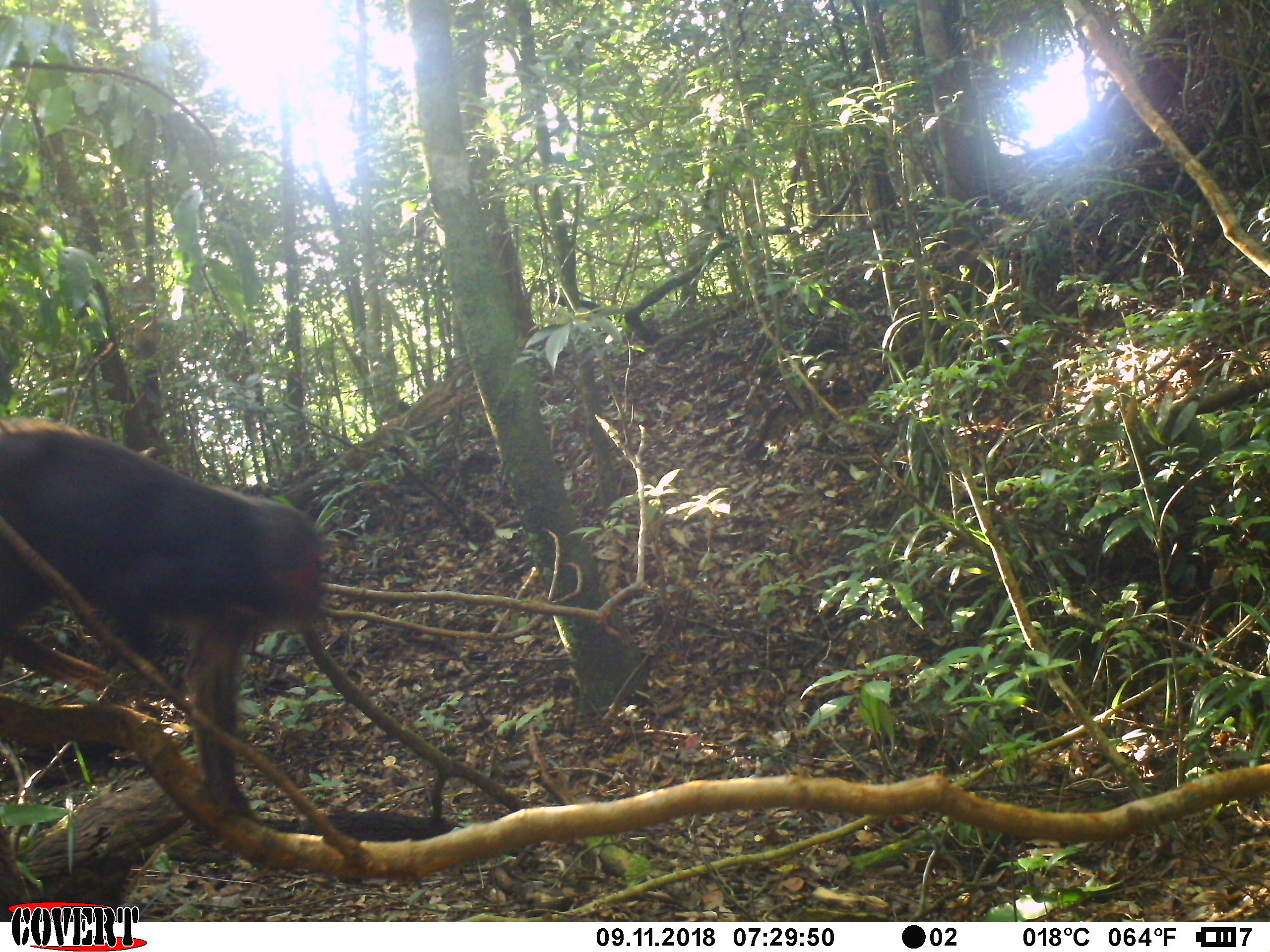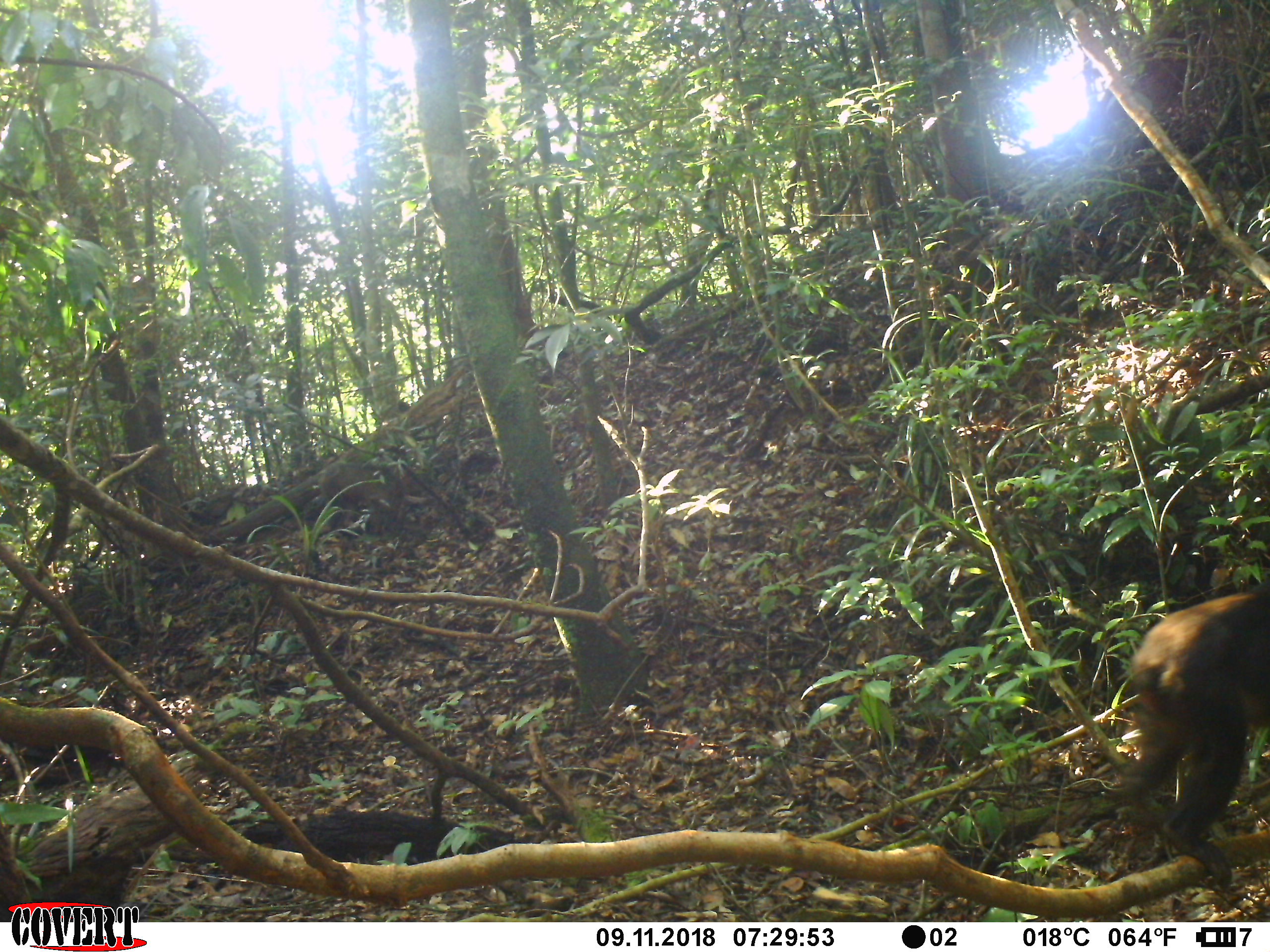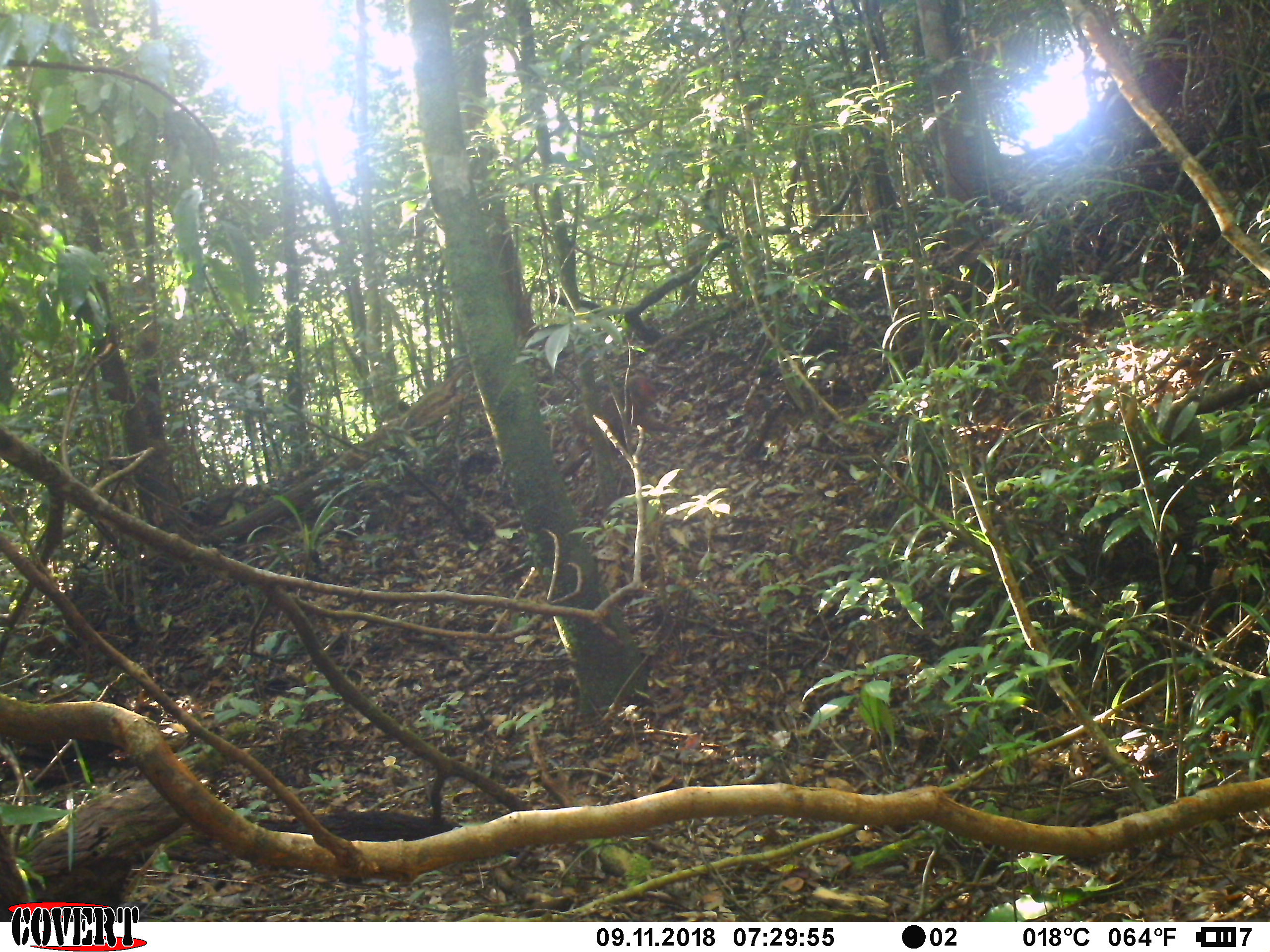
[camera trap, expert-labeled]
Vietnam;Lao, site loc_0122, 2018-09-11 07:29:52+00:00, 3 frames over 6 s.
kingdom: Animalia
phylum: Chordata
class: Mammalia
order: Primates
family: Cercopithecidae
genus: Macaca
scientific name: Macaca arctoides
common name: stump-tailed macaque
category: stump tailed macaque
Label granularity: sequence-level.